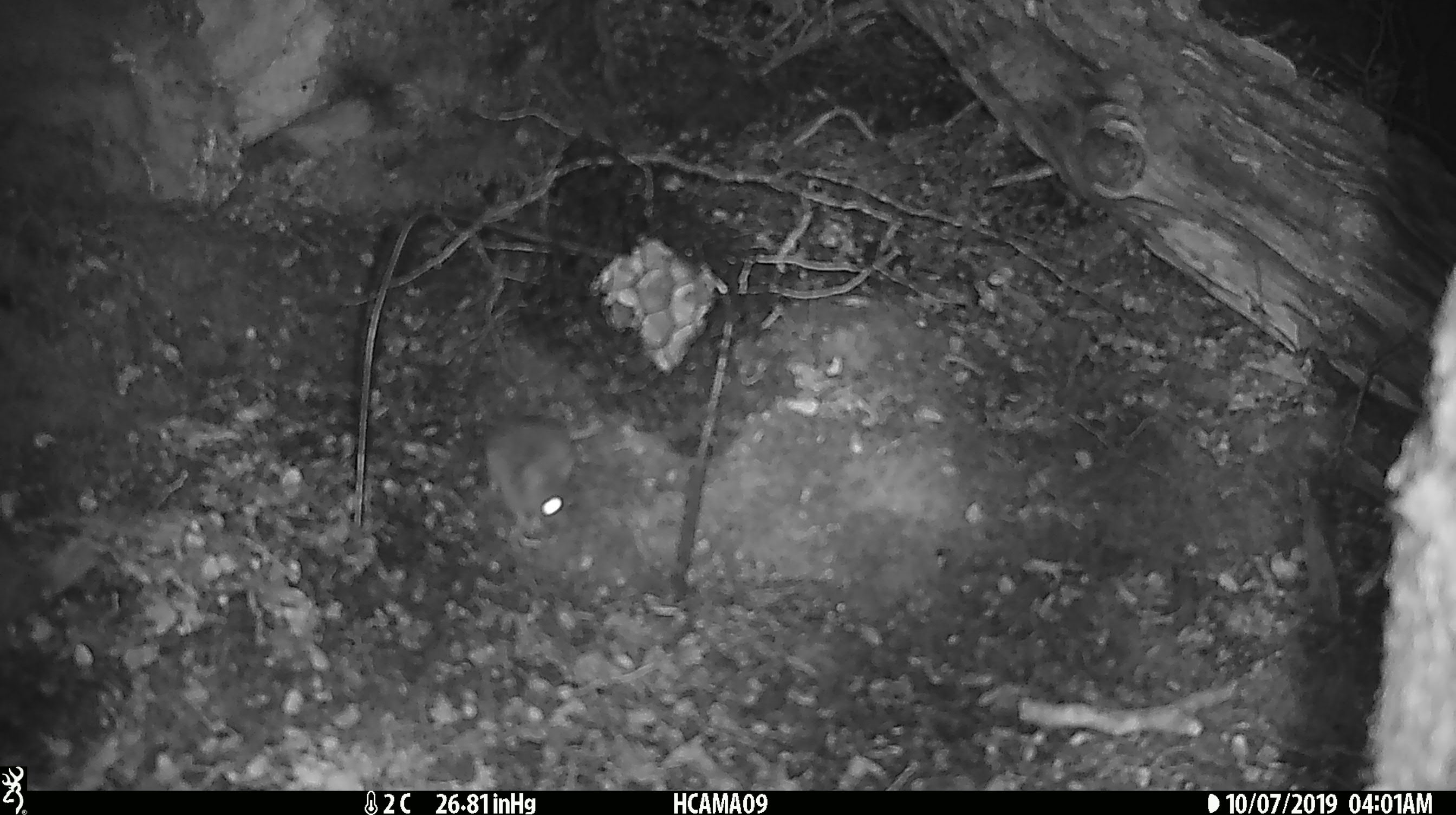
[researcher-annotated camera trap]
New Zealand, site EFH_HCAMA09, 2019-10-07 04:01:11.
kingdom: Animalia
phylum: Chordata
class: Mammalia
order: Rodentia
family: Muridae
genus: Mus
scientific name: Mus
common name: mouse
Mouse (Mus).